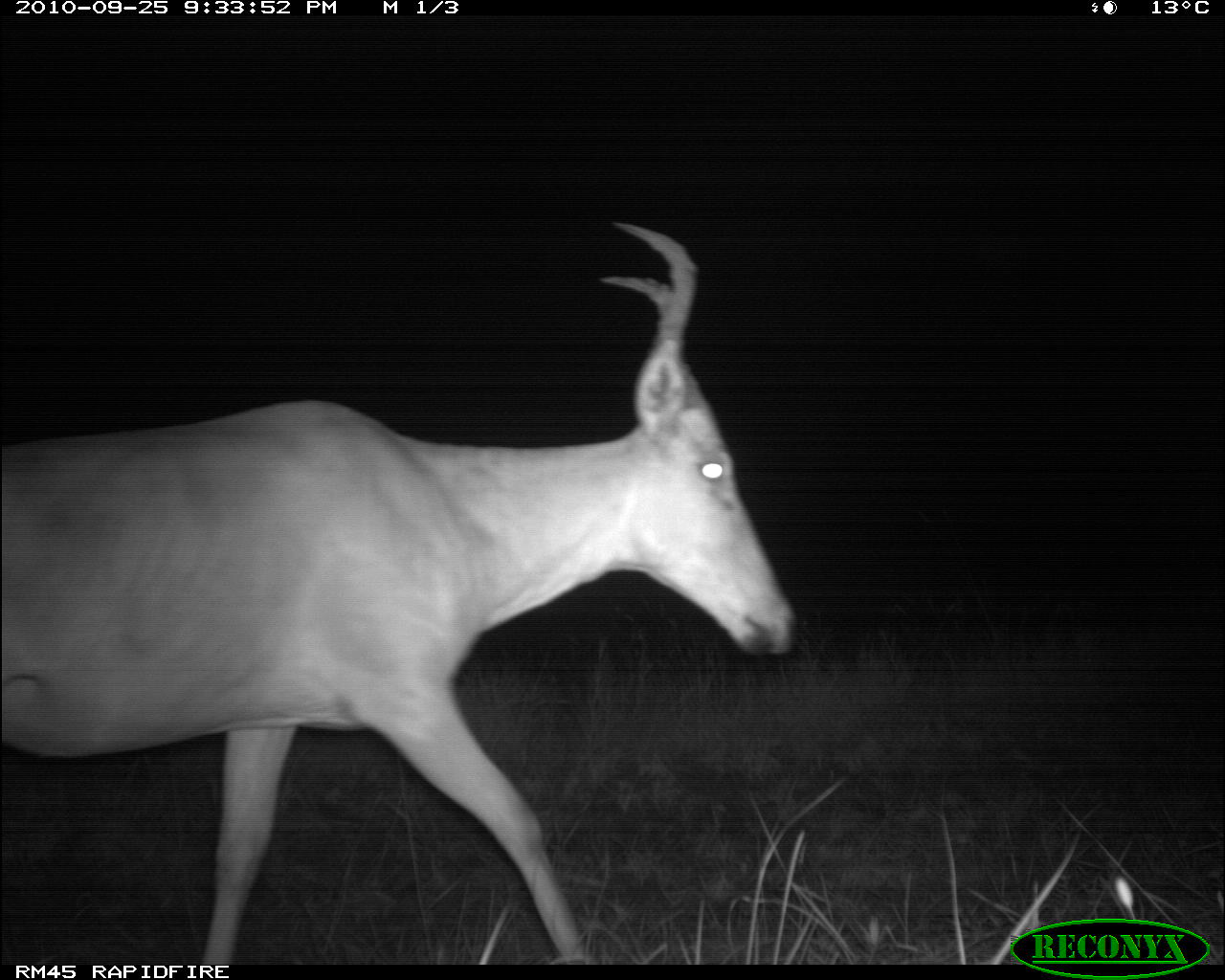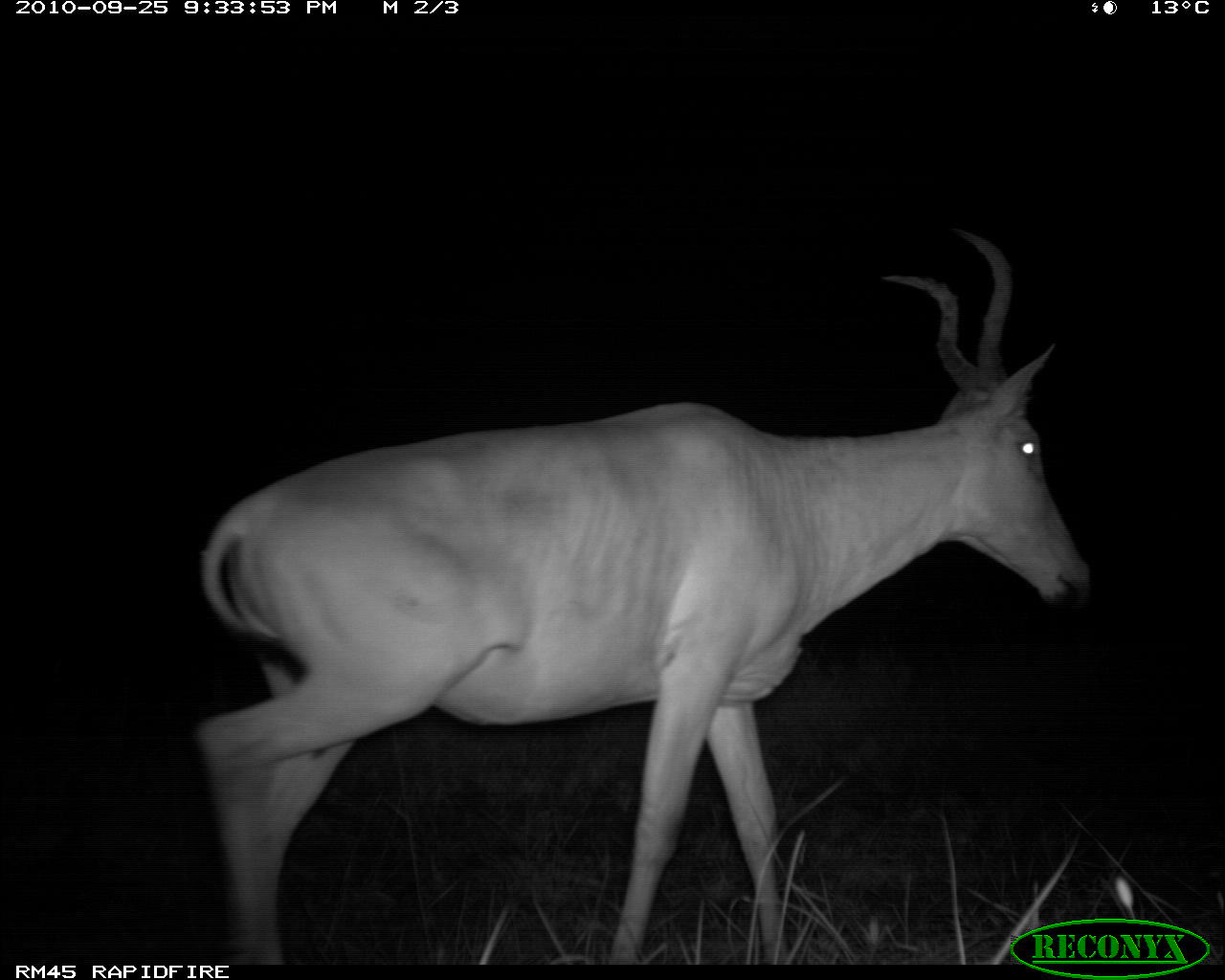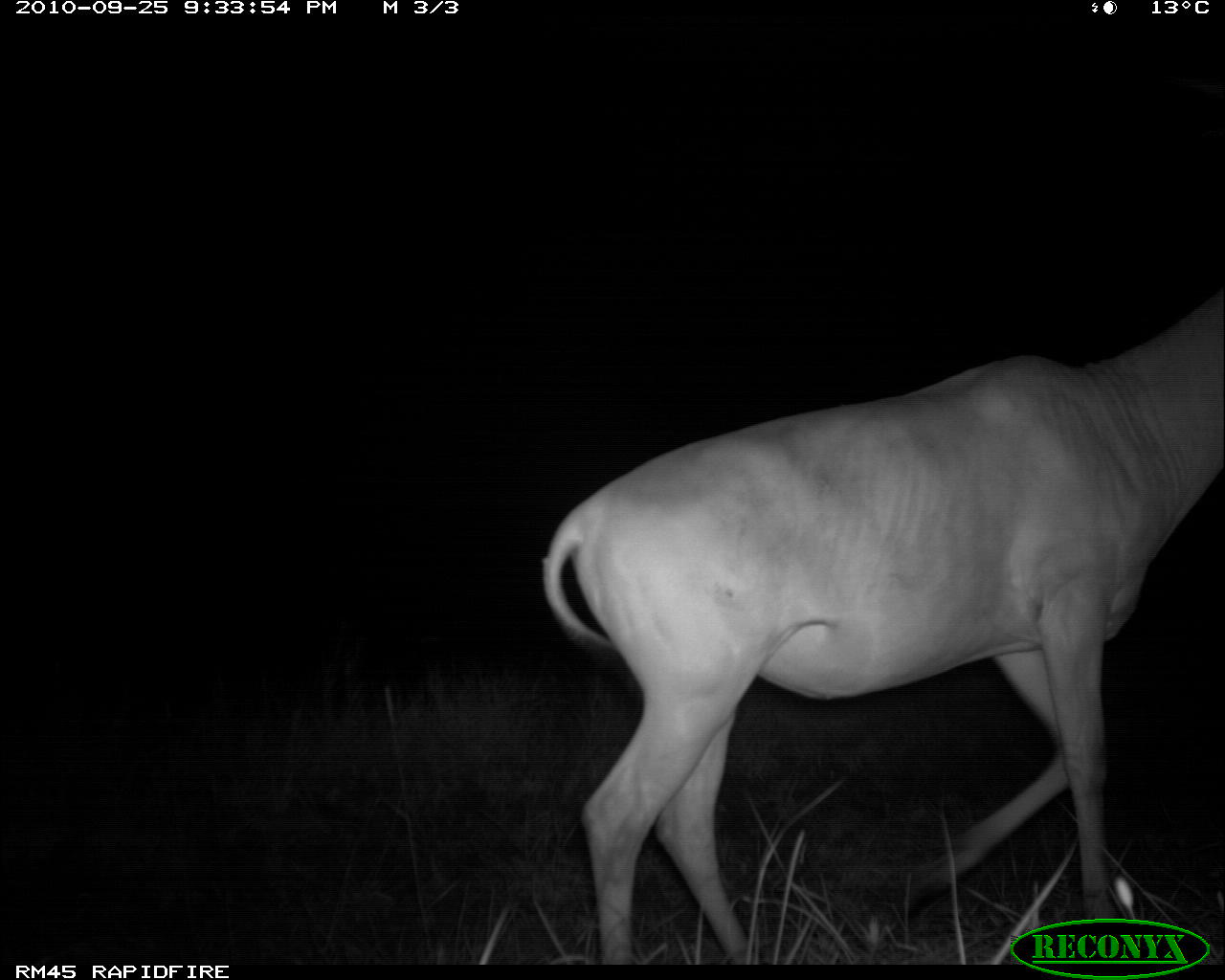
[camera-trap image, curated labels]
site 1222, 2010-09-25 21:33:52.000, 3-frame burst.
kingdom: Animalia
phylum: Chordata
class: Mammalia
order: Artiodactyla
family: Bovidae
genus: Alcelaphus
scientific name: Alcelaphus buselaphus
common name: hartebeest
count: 1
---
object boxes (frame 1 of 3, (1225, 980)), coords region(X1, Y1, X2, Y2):
alcelaphus buselaphus: region(1, 220, 797, 960)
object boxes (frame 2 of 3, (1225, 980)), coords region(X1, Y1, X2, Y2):
alcelaphus buselaphus: region(198, 228, 1092, 961)